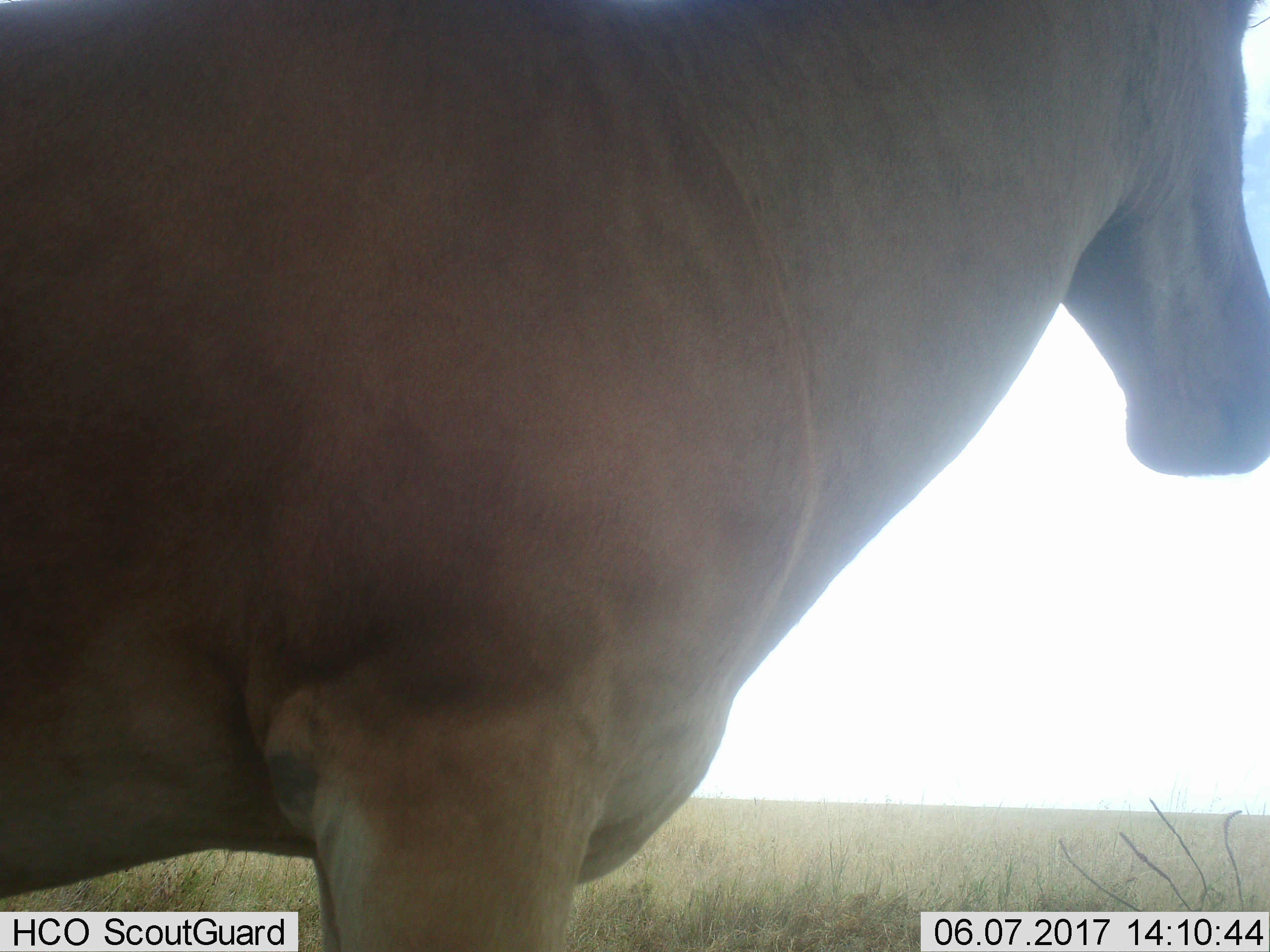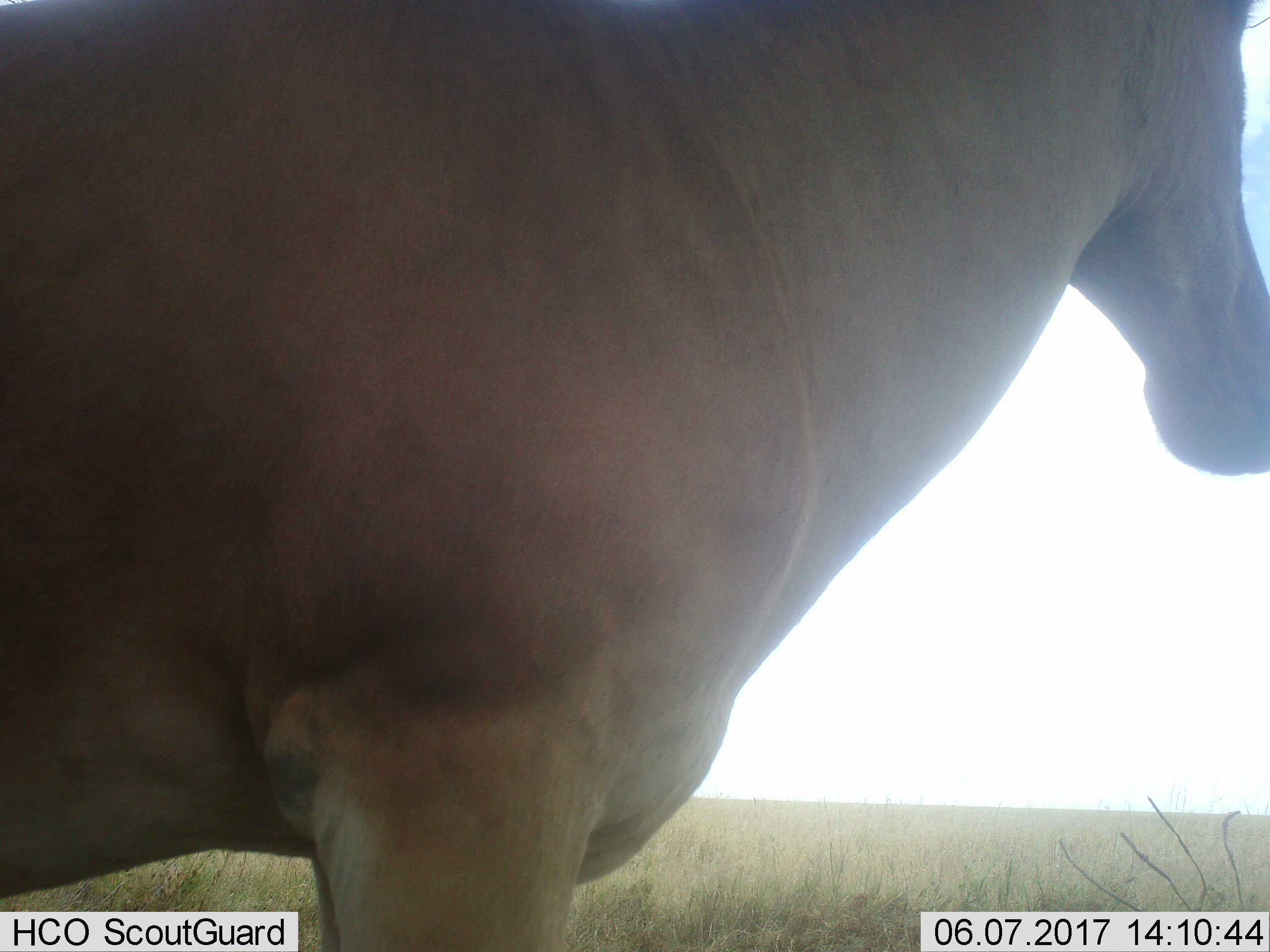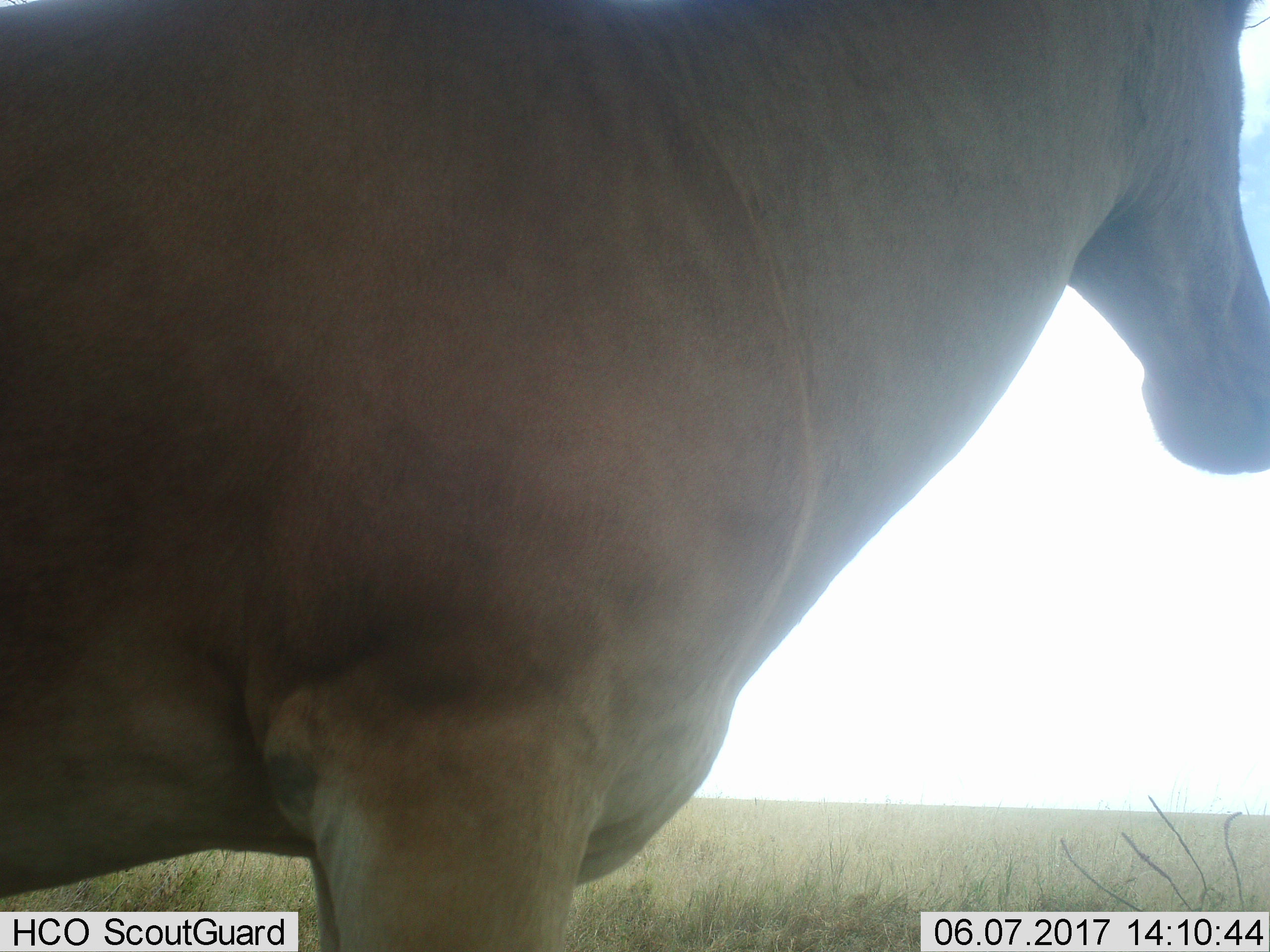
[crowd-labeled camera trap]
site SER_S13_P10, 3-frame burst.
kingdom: Animalia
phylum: Chordata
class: Mammalia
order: Artiodactyla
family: Bovidae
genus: Alcelaphus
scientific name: Alcelaphus buselaphus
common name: hartebeest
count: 1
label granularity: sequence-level